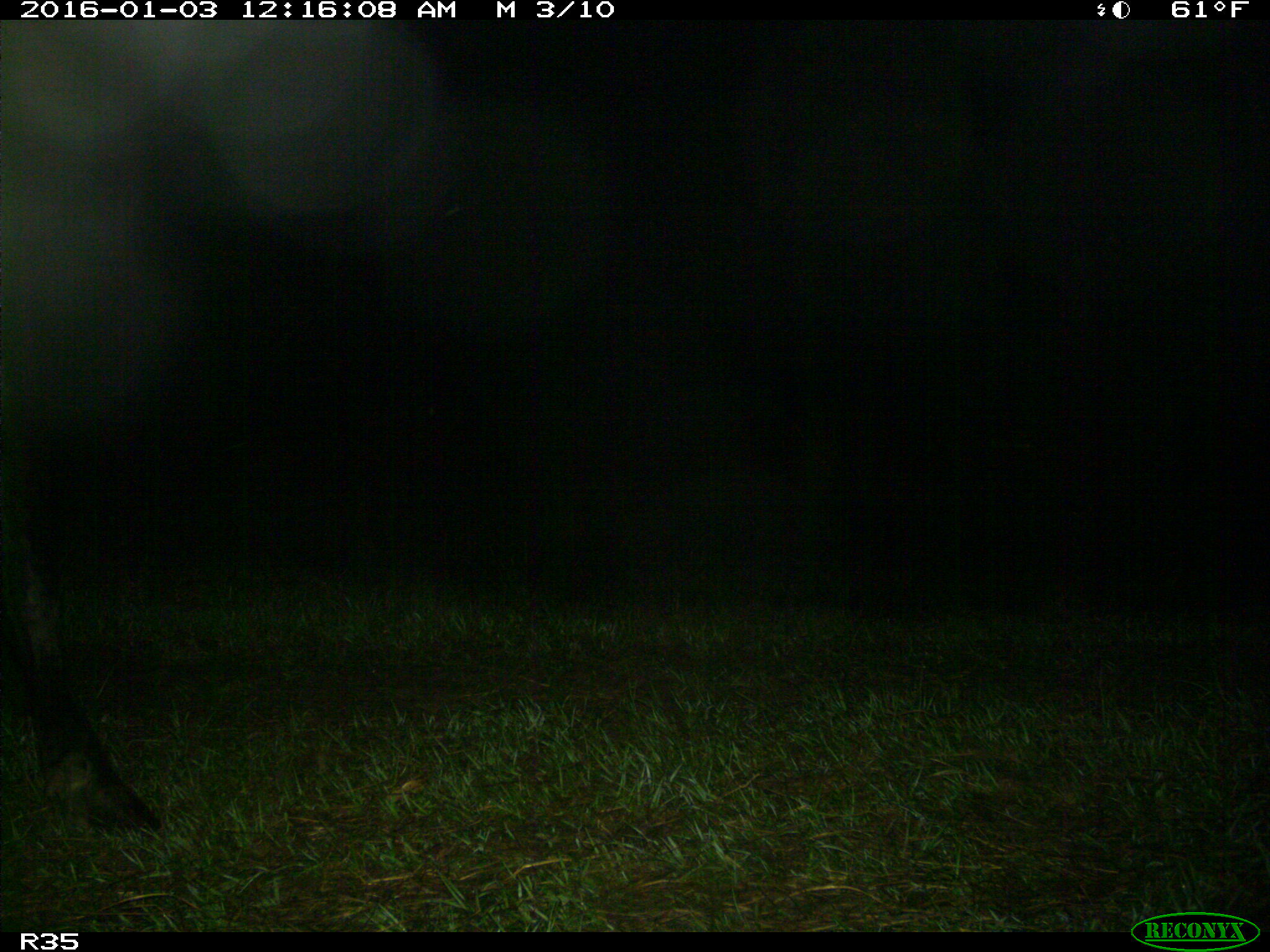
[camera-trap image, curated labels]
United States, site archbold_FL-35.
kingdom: Animalia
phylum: Chordata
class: Mammalia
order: Artiodactyla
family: Bovidae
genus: Bos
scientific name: Bos taurus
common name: domestic cow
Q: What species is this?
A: Bos taurus (domestic cow).